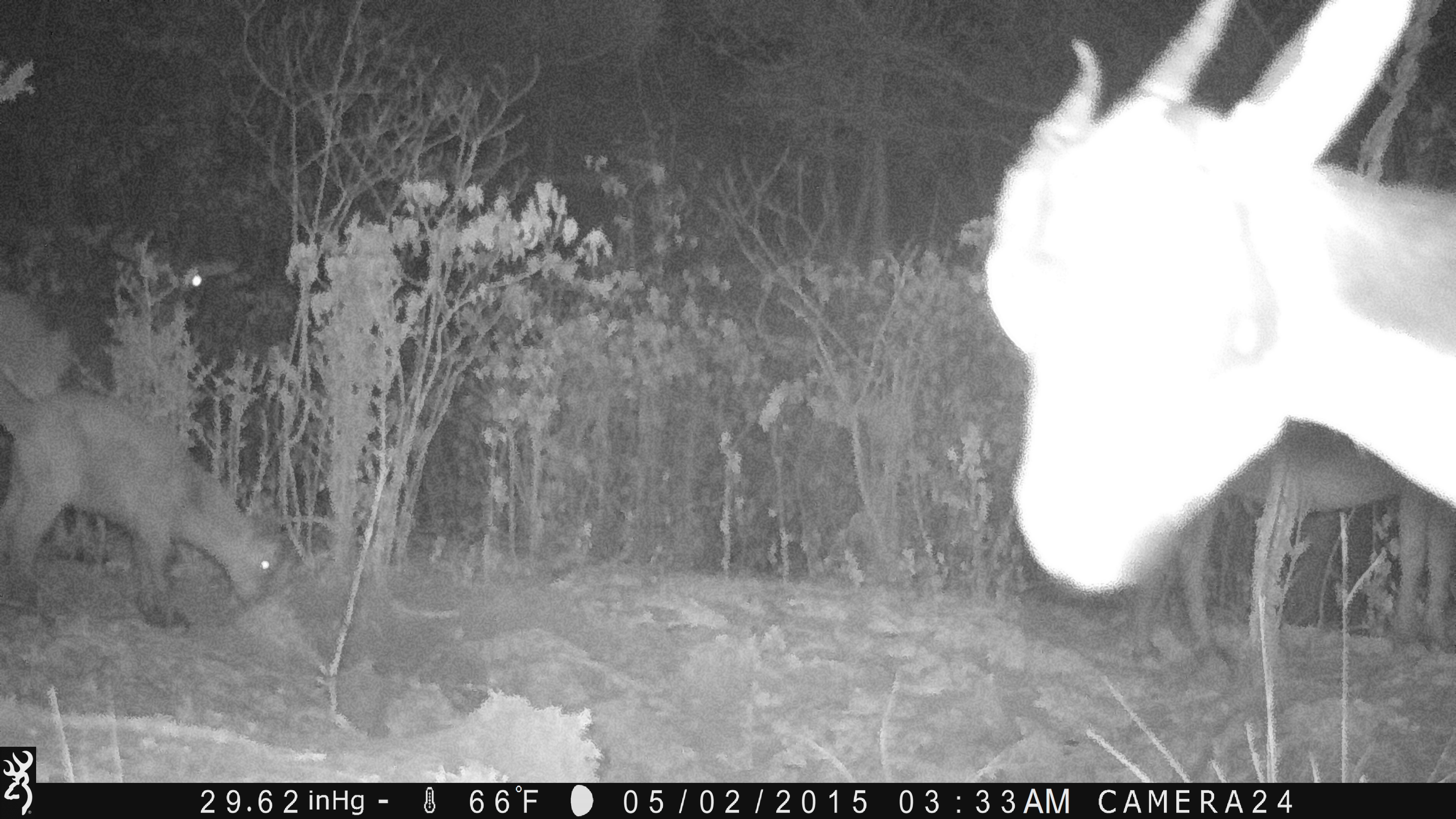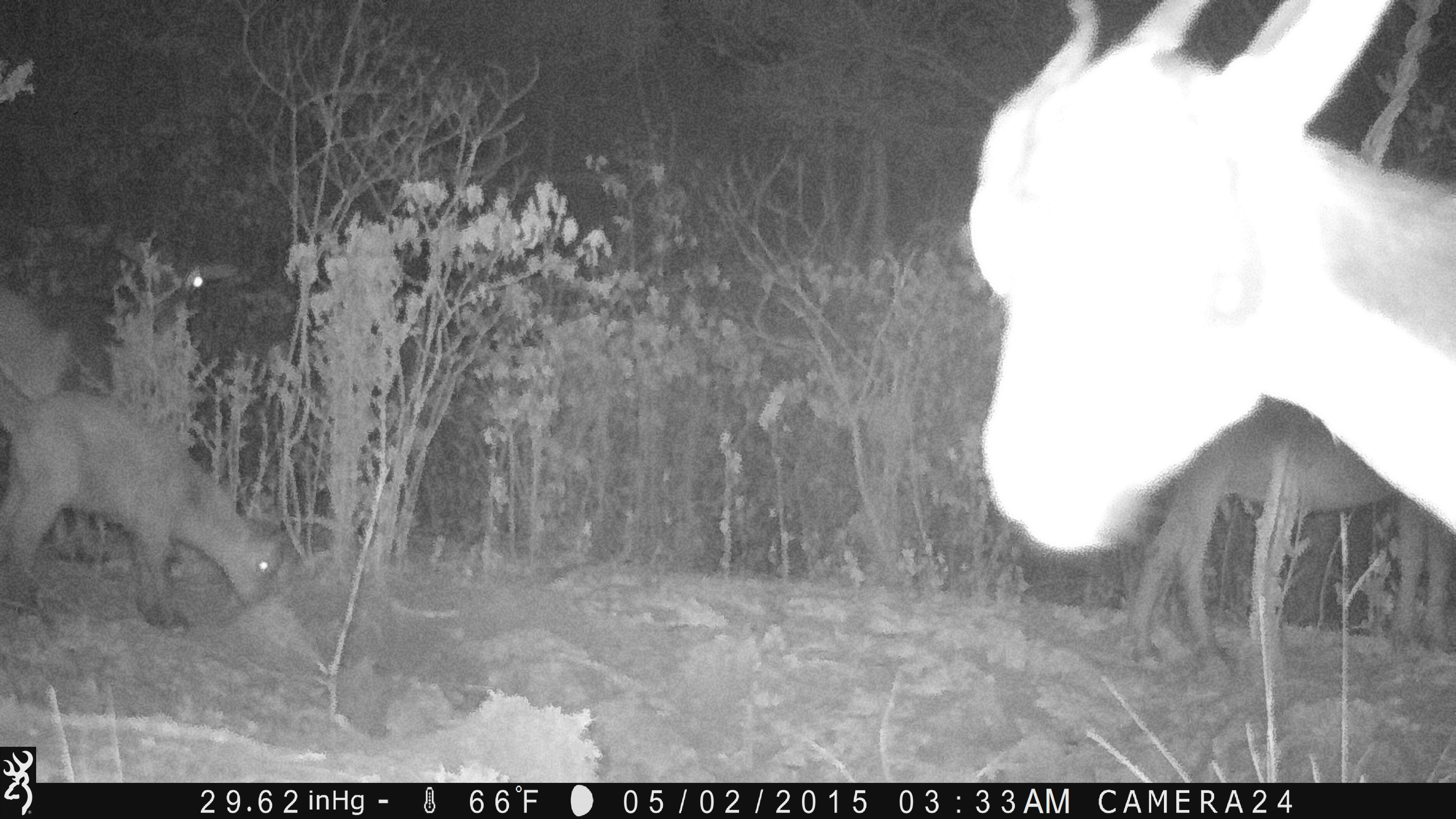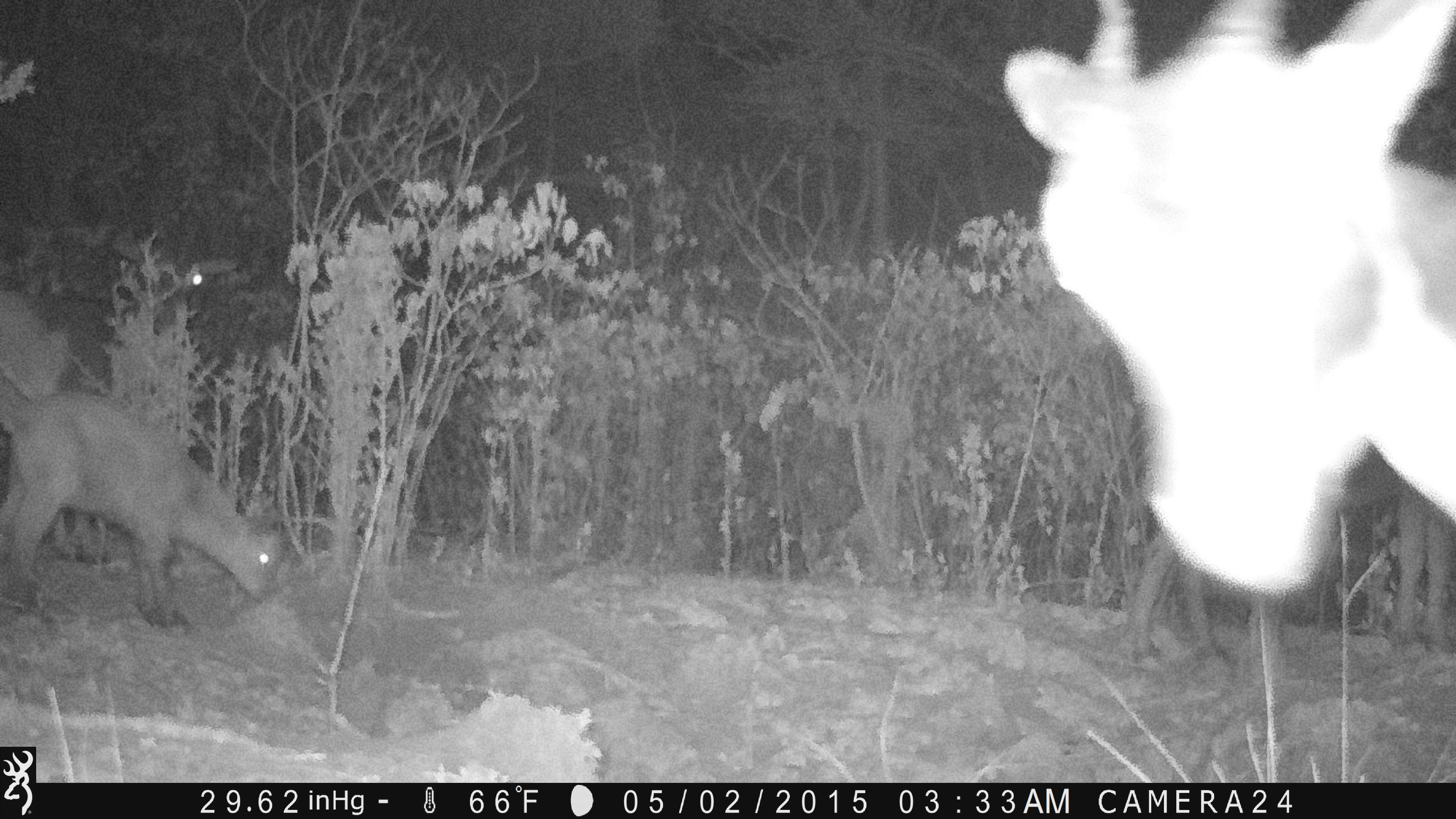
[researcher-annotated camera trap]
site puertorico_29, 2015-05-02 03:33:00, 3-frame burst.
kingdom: Animalia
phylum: Chordata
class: Mammalia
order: Artiodactyla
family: Bovidae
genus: Capra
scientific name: Capra hircus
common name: goat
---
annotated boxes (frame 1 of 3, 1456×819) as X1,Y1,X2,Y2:
goat: 975,0,1456,600; 1128,417,1456,673; 0,392,294,639; 0,233,248,438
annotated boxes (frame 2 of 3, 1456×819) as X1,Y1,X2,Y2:
goat: 962,0,1456,688; 1108,395,1456,684; 0,390,288,635; 0,268,87,423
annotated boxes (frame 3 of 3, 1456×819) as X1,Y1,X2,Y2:
goat: 998,0,1456,696; 0,382,283,630; 0,229,240,407